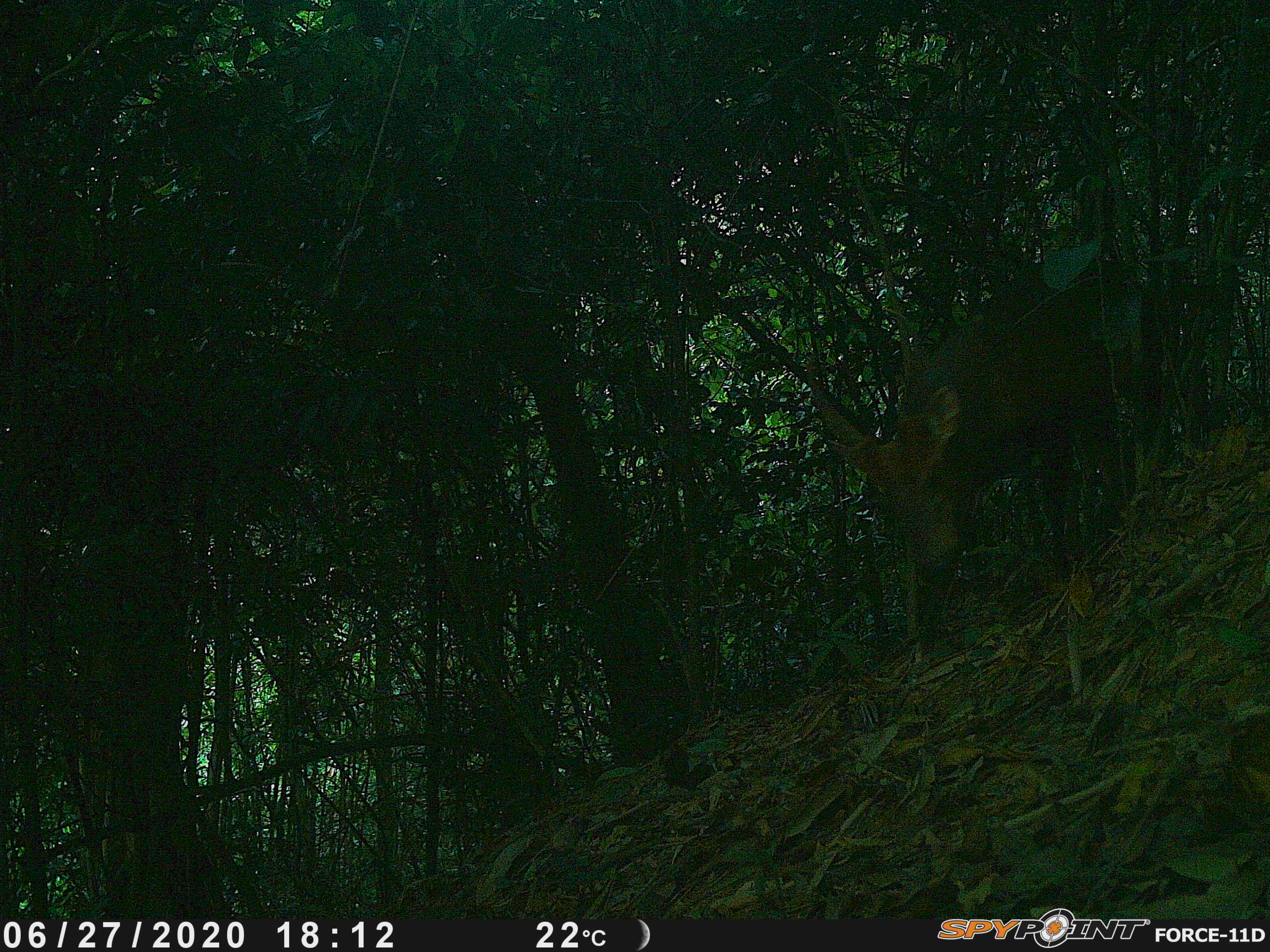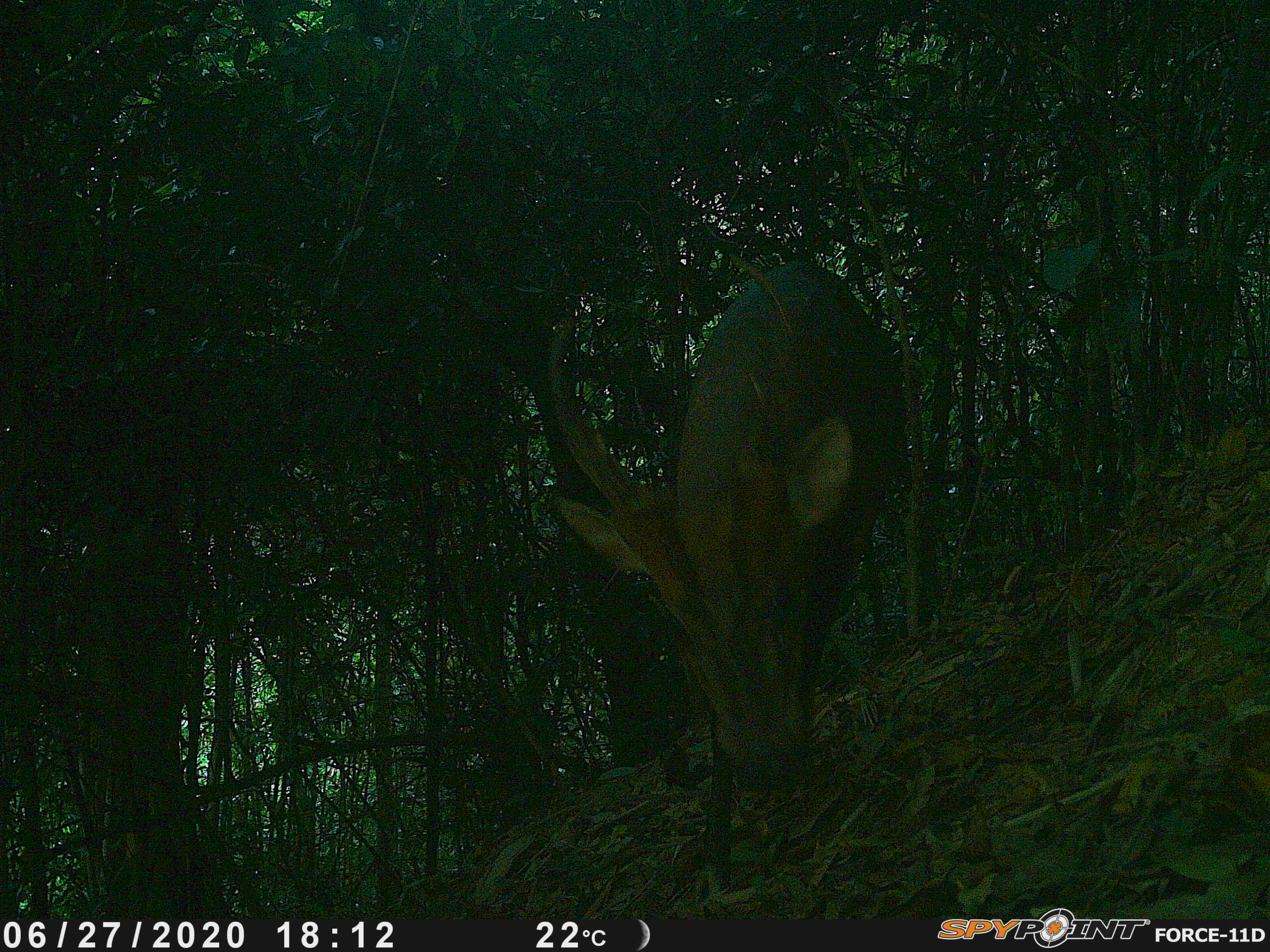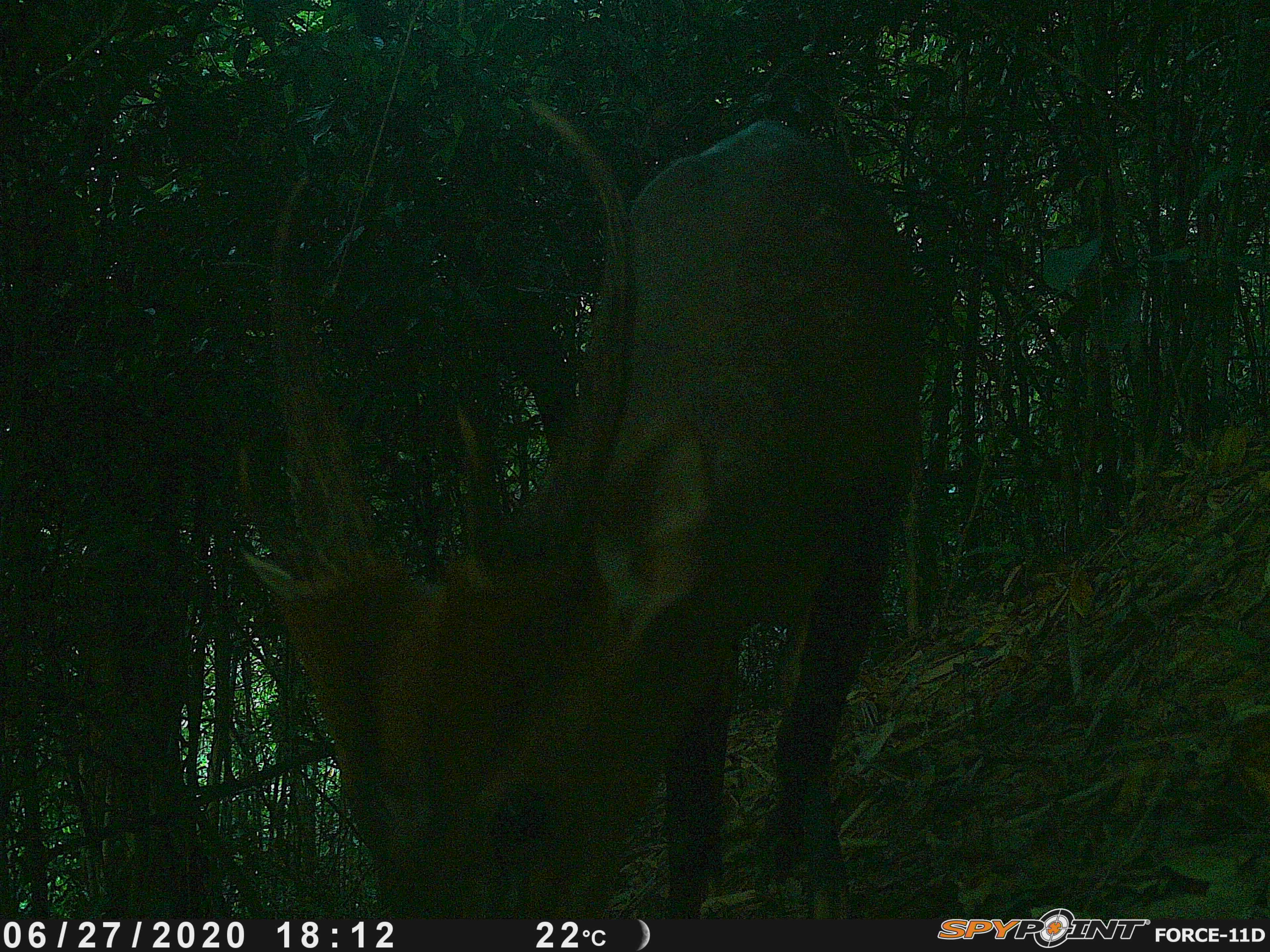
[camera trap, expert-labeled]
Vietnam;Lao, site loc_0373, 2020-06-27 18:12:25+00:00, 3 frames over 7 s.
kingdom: Animalia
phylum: Chordata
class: Mammalia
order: Artiodactyla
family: Cervidae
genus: Muntiacus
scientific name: Muntiacus vuquangensis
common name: large-antlered muntjac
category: large antlered muntjac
Large antlered muntjac (large-antlered muntjac) (Muntiacus vuquangensis). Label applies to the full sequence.